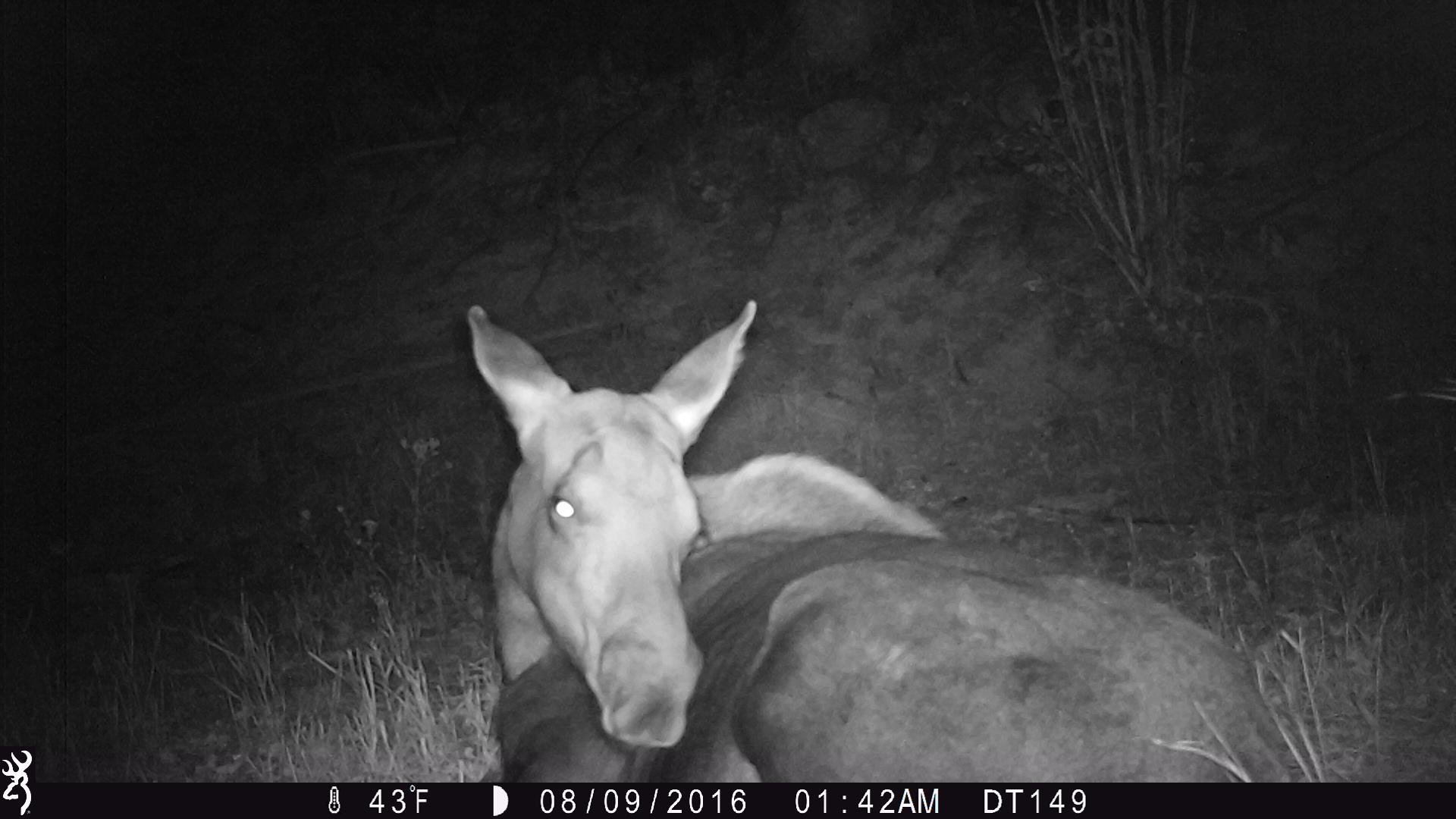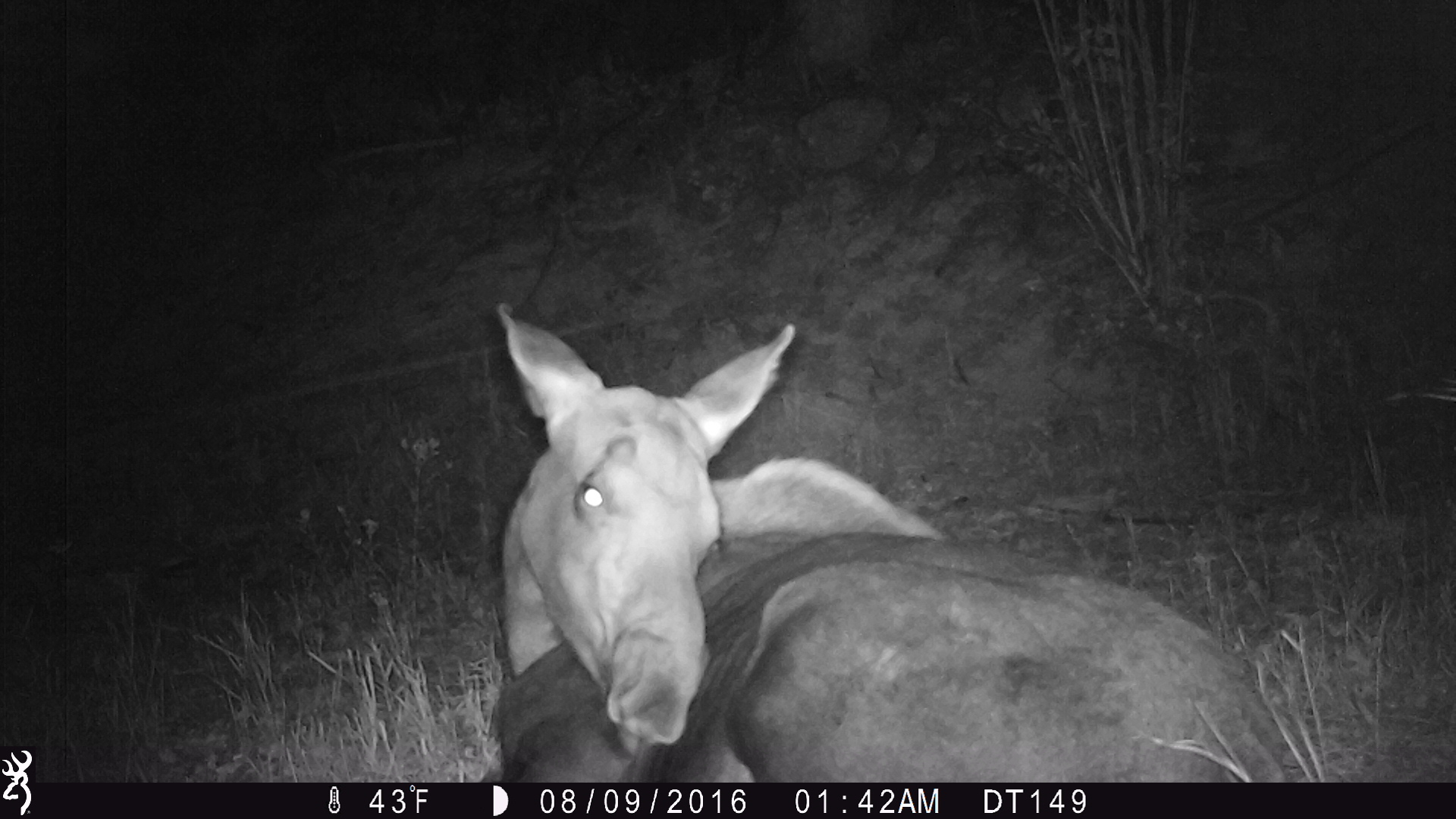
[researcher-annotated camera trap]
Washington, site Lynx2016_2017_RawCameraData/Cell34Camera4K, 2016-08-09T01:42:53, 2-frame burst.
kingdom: Animalia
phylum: Chordata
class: Mammalia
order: Artiodactyla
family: Cervidae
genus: Alces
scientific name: Alces alces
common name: moose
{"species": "Alces alces (moose)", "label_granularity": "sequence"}